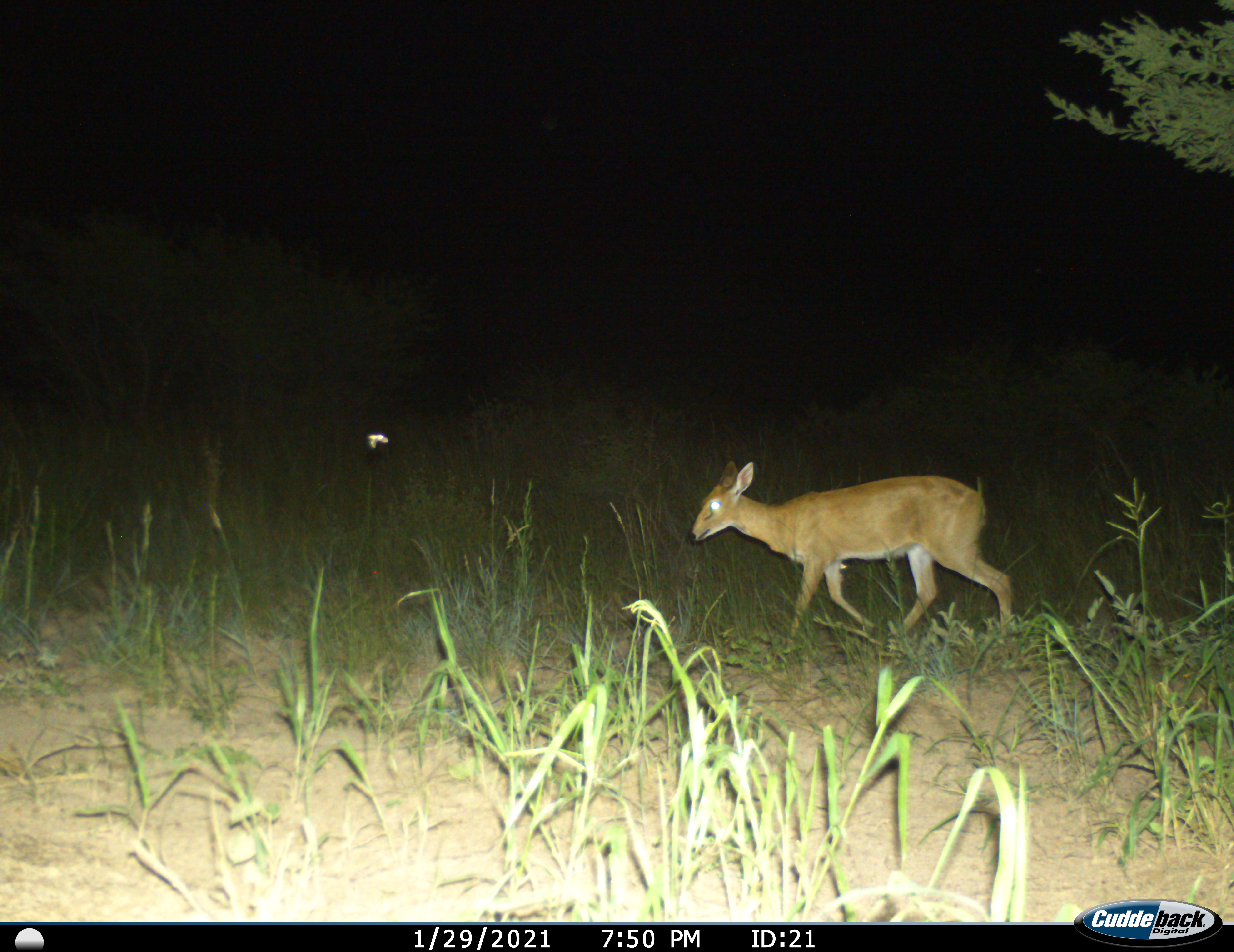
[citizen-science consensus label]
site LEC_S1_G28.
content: unidentified animal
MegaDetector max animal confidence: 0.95